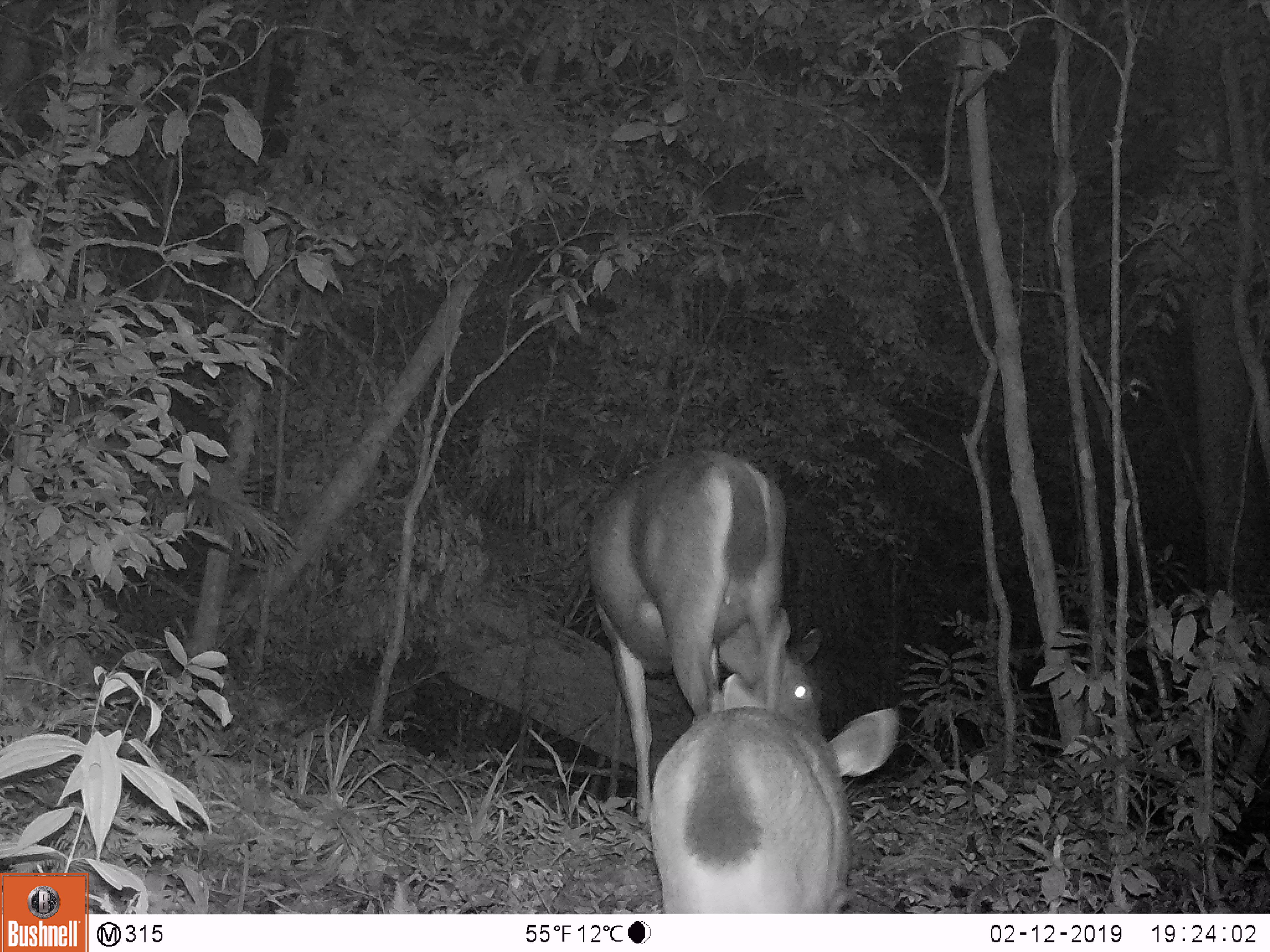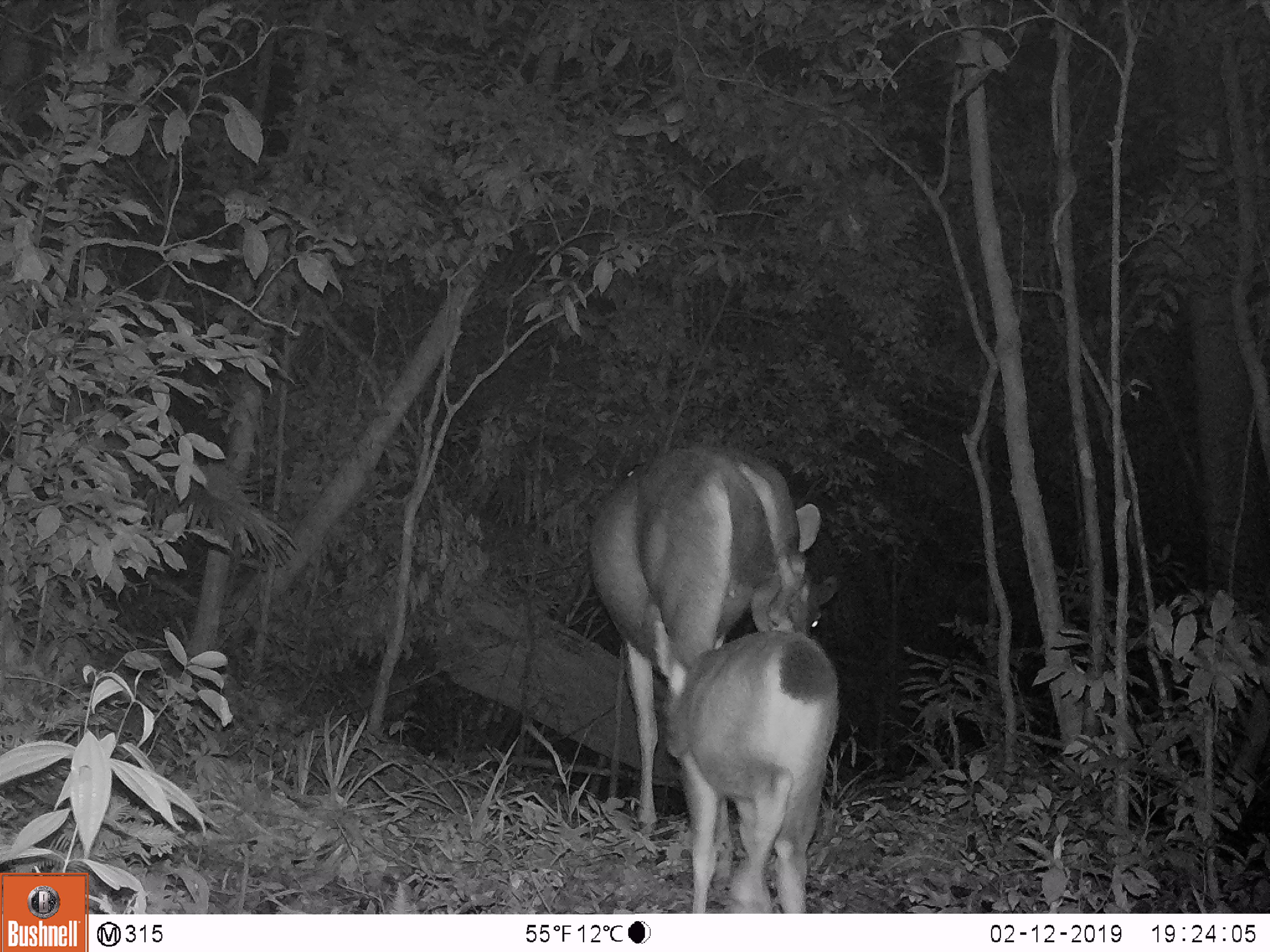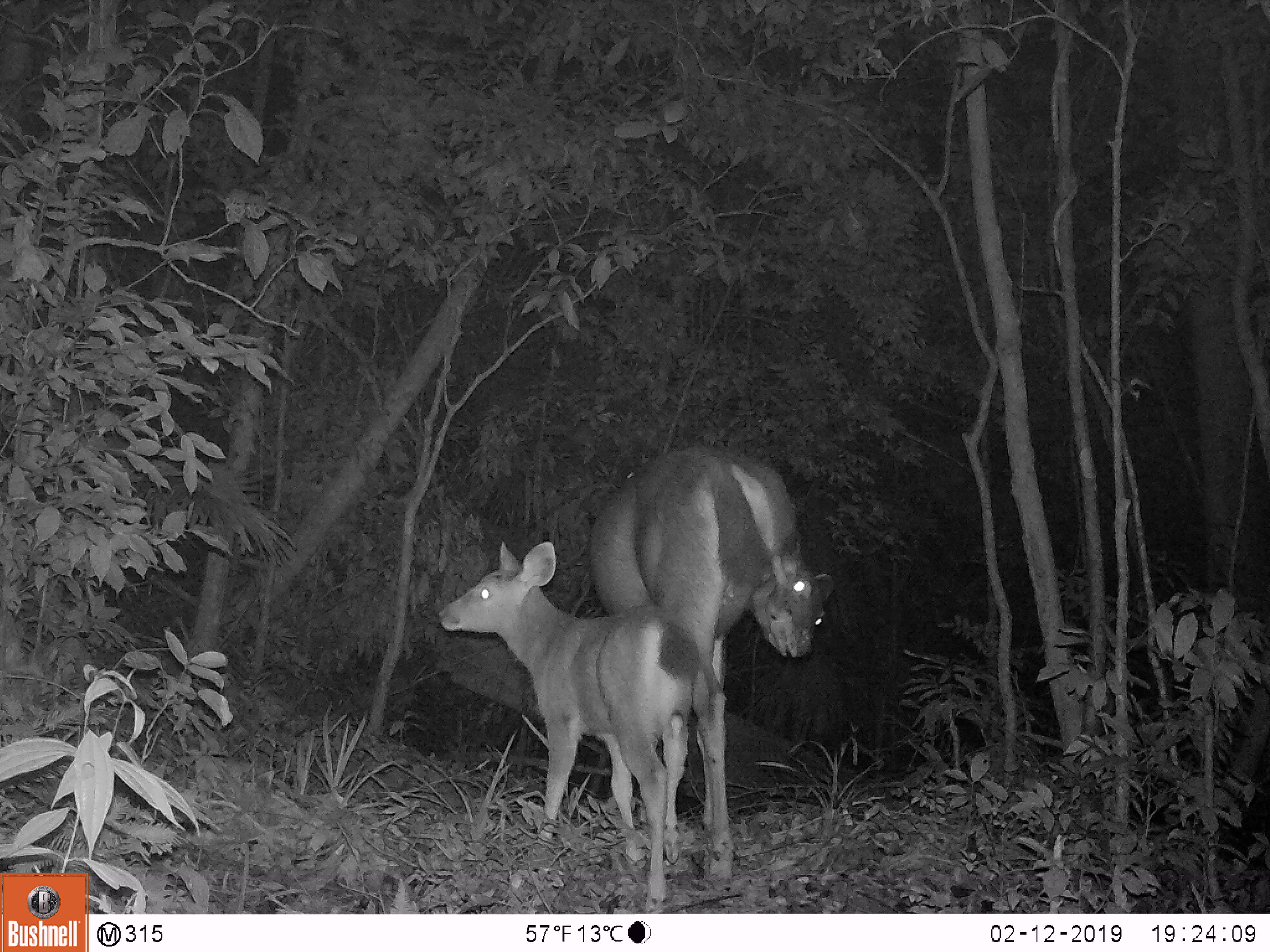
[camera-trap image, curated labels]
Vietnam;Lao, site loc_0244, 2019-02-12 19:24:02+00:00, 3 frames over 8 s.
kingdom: Animalia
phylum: Chordata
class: Mammalia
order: Artiodactyla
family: Cervidae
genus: Rusa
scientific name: Rusa unicolor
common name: sambar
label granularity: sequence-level